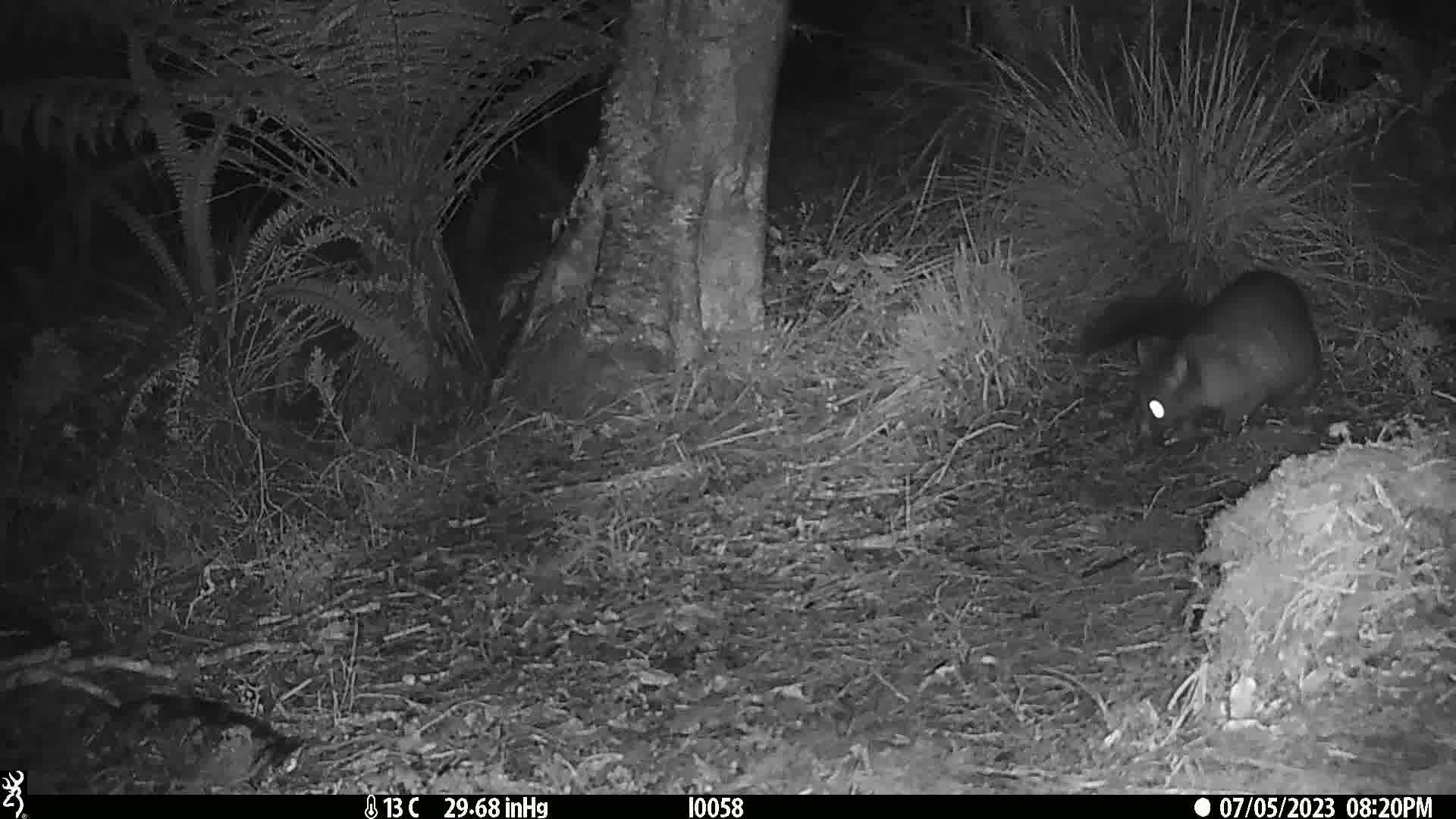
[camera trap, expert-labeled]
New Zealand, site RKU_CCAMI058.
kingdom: Animalia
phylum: Chordata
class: Mammalia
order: Diprotodontia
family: Phalangeridae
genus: Trichosurus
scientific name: Trichosurus vulpecula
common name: common brushtail possum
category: possum